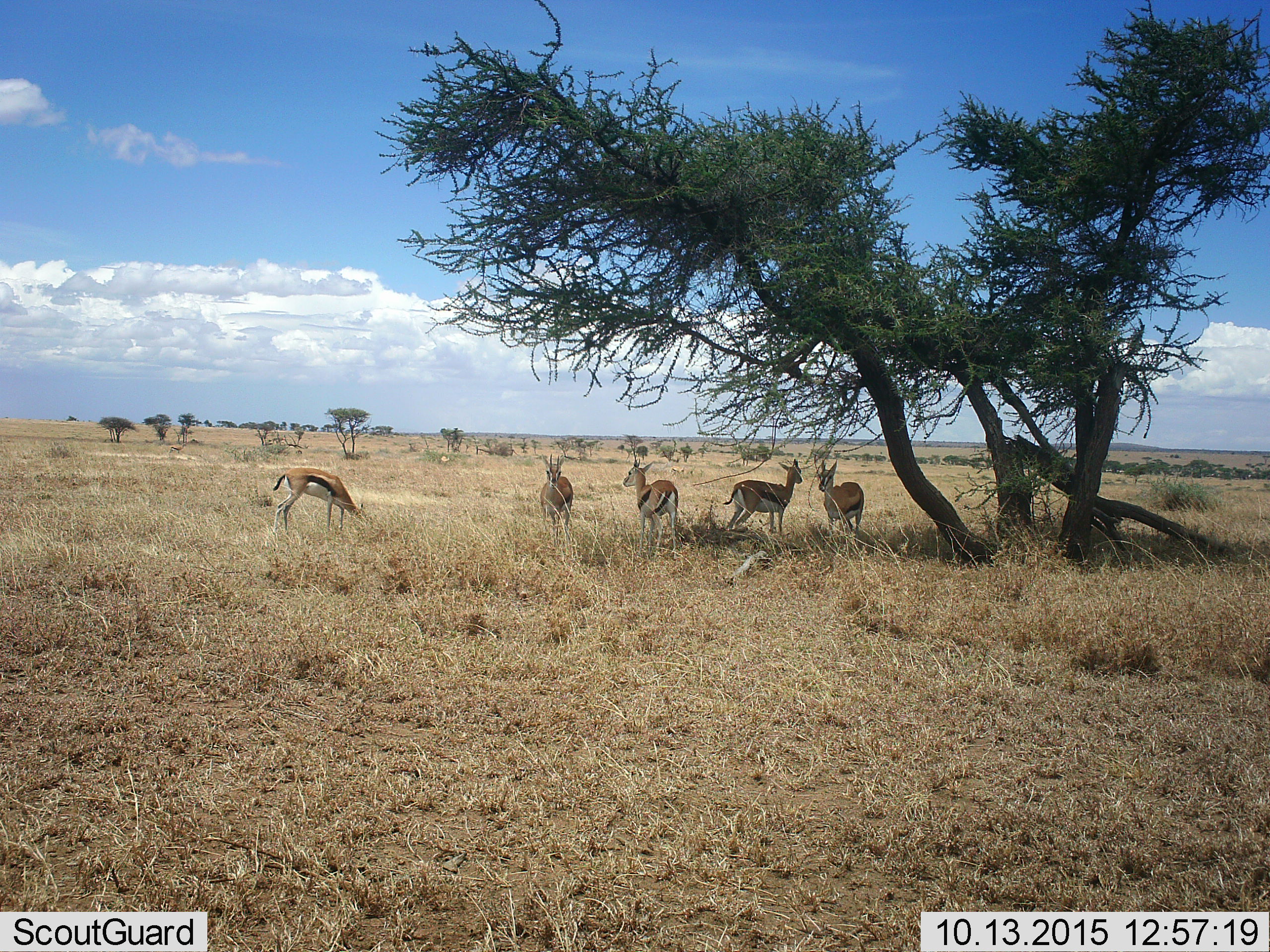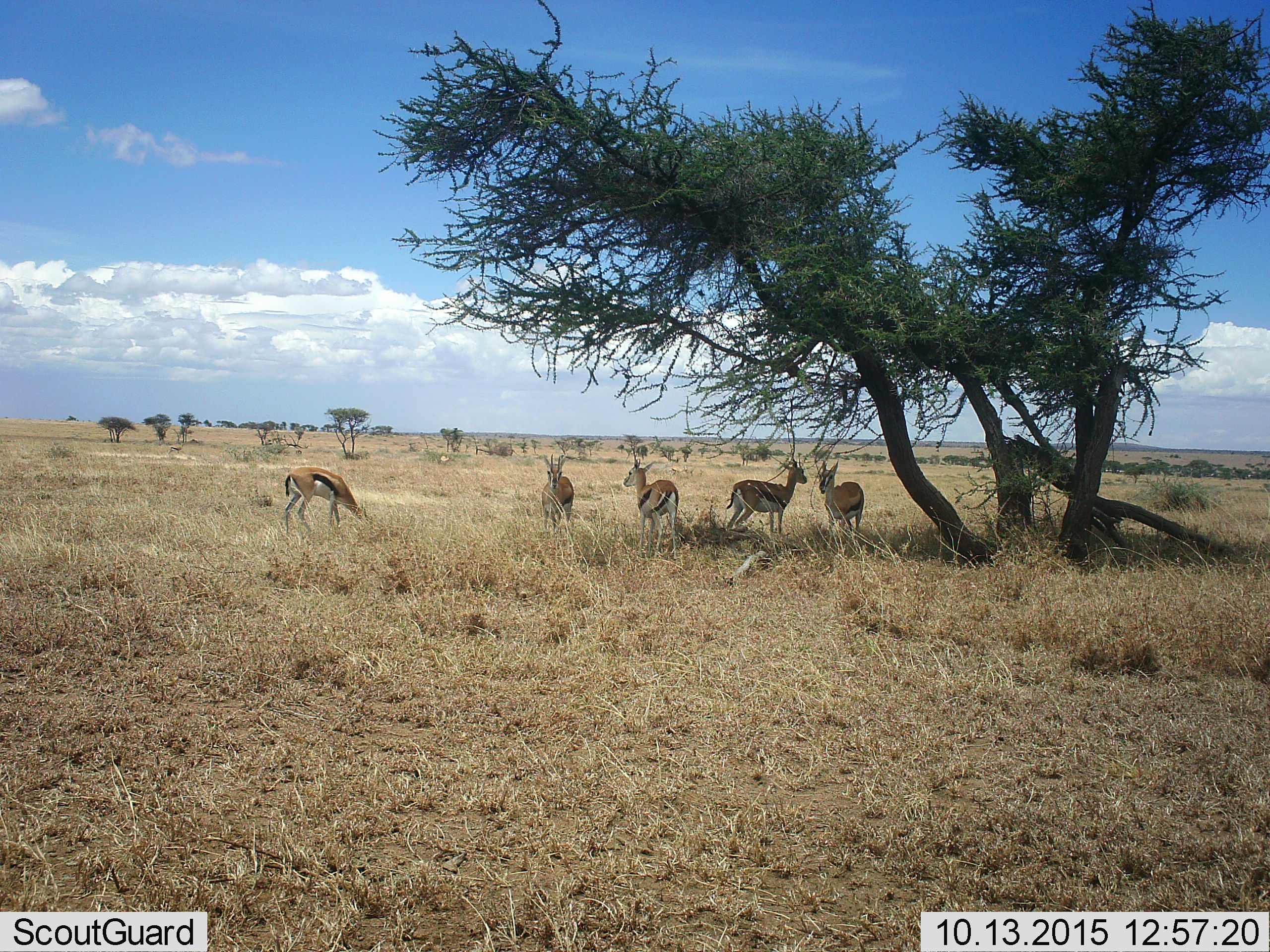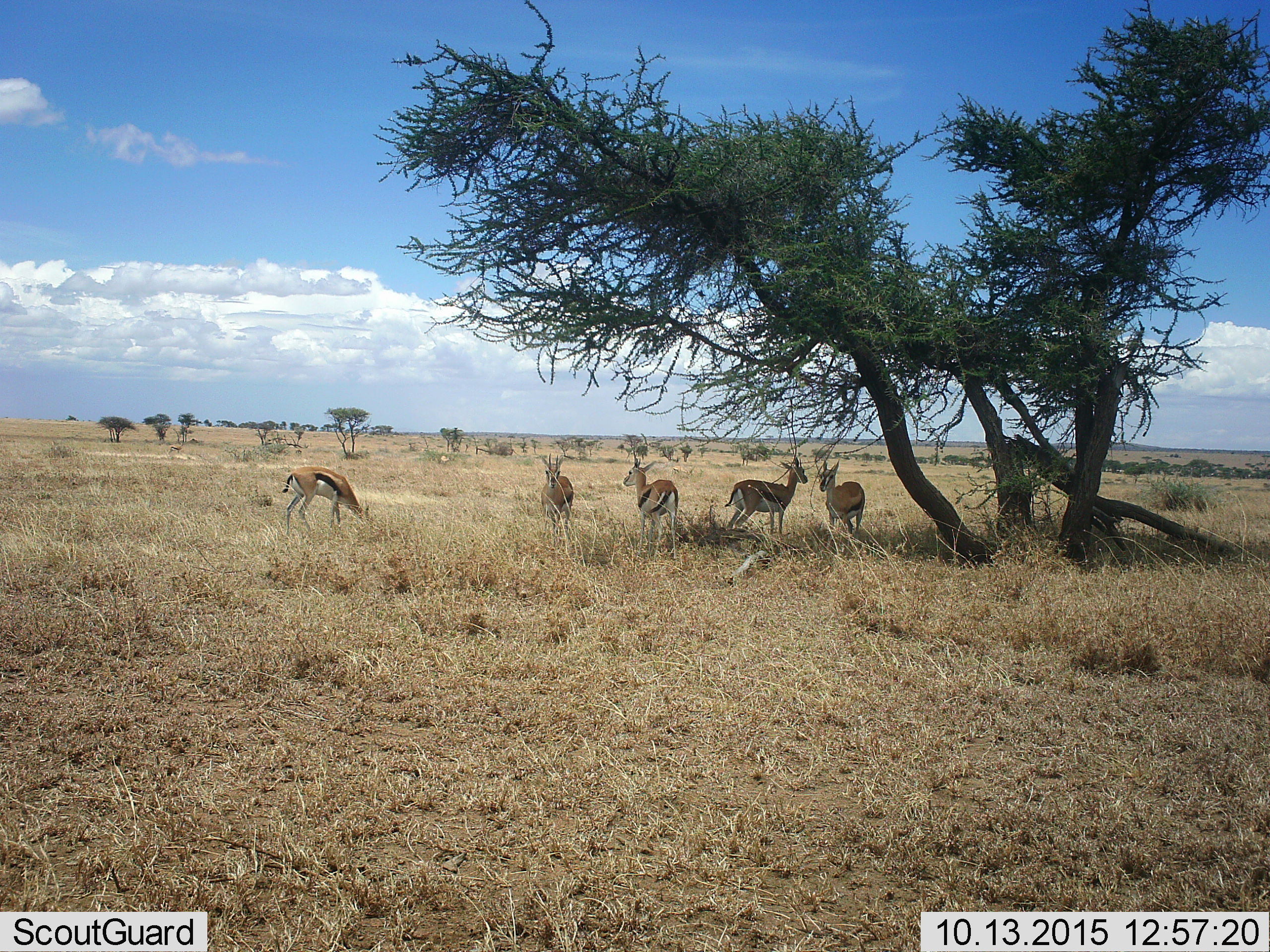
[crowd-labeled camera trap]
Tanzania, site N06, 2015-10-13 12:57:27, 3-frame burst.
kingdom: Animalia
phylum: Chordata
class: Mammalia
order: Artiodactyla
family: Bovidae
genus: Eudorcas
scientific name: Eudorcas thomsonii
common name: thomson's gazelle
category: gazellethomsons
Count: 5.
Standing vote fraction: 86%.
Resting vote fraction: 14%.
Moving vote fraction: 0%.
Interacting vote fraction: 0%.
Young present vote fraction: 0%.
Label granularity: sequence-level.